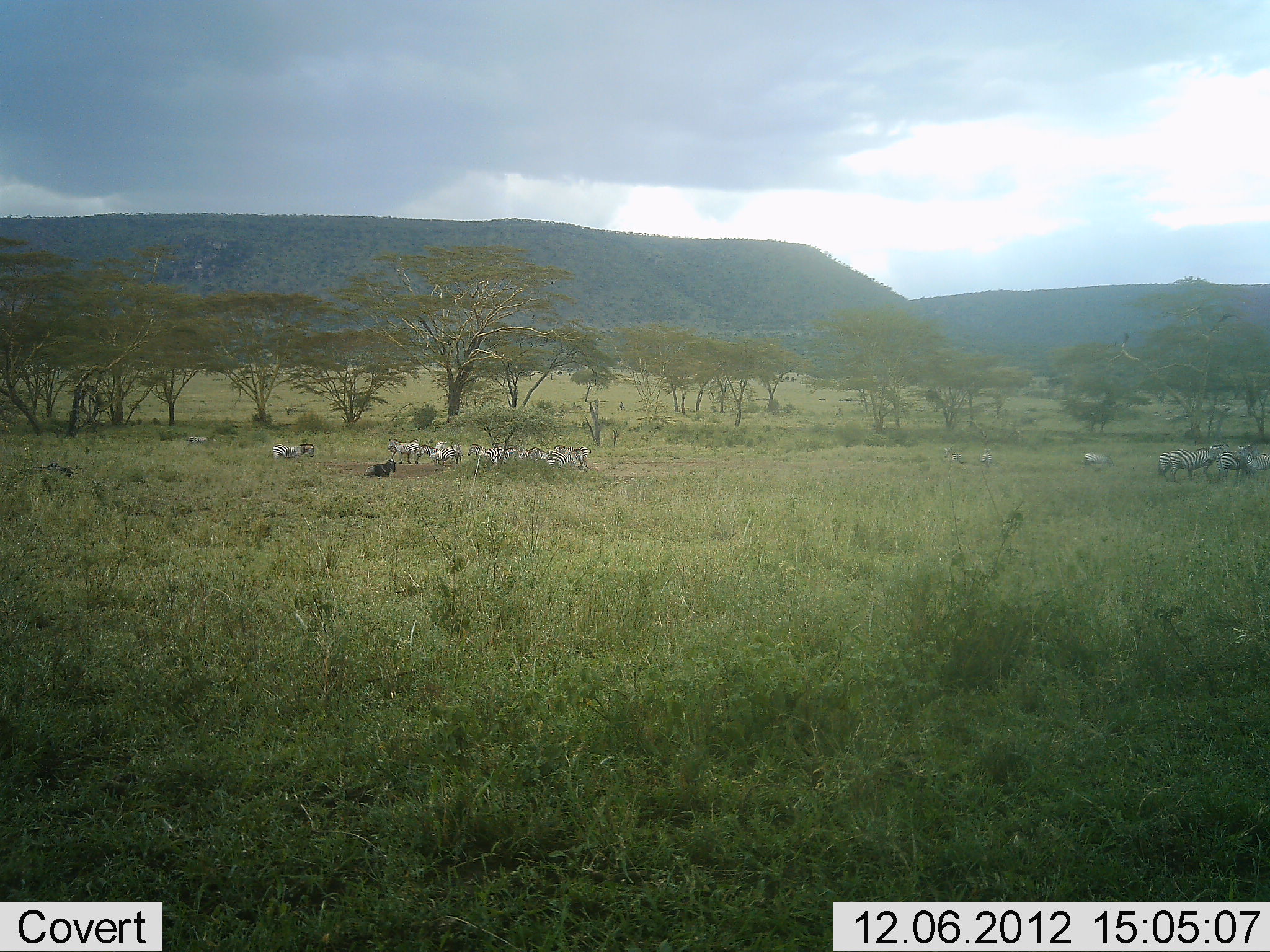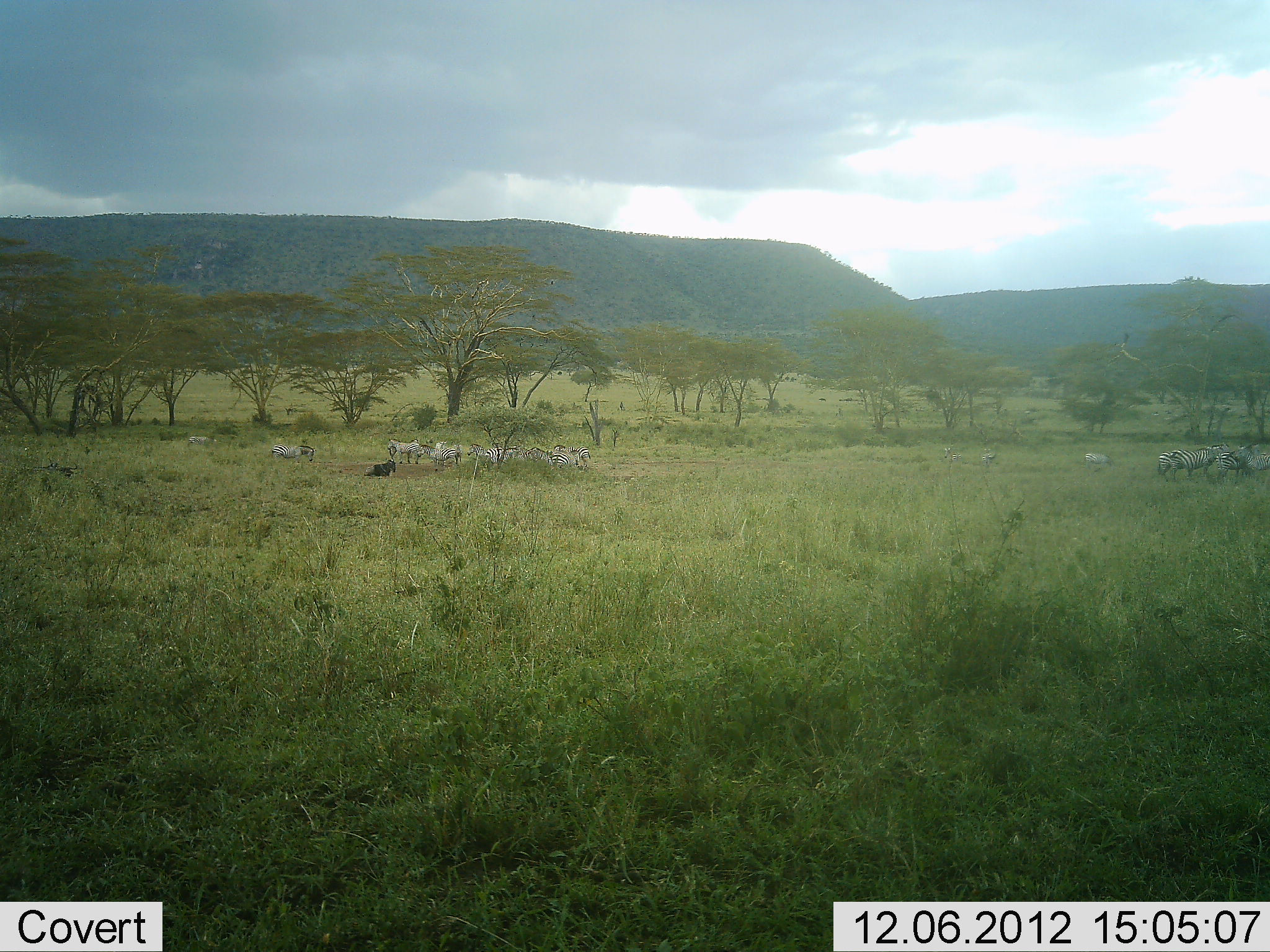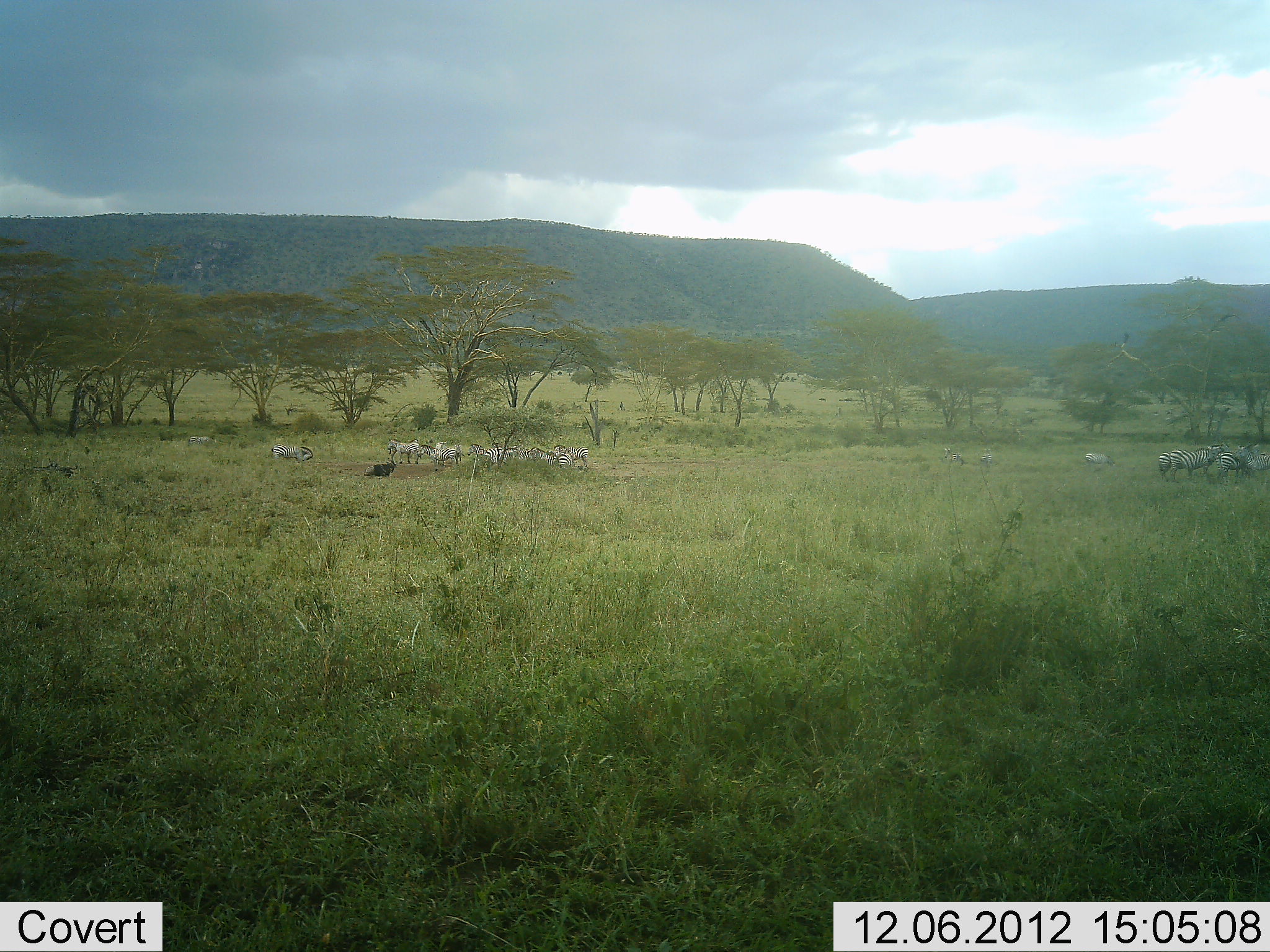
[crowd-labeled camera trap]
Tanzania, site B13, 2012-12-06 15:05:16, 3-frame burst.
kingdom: Animalia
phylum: Chordata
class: Mammalia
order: Perissodactyla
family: Equidae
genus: Equus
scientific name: Equus quagga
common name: plains zebra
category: zebra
Zebra (plains zebra) (Equus quagga), count 11-50. Behavior (volunteer vote fractions): standing 84%, resting 21%, moving 11%, interacting 0%. Young present (vote fraction): 0%. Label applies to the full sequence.